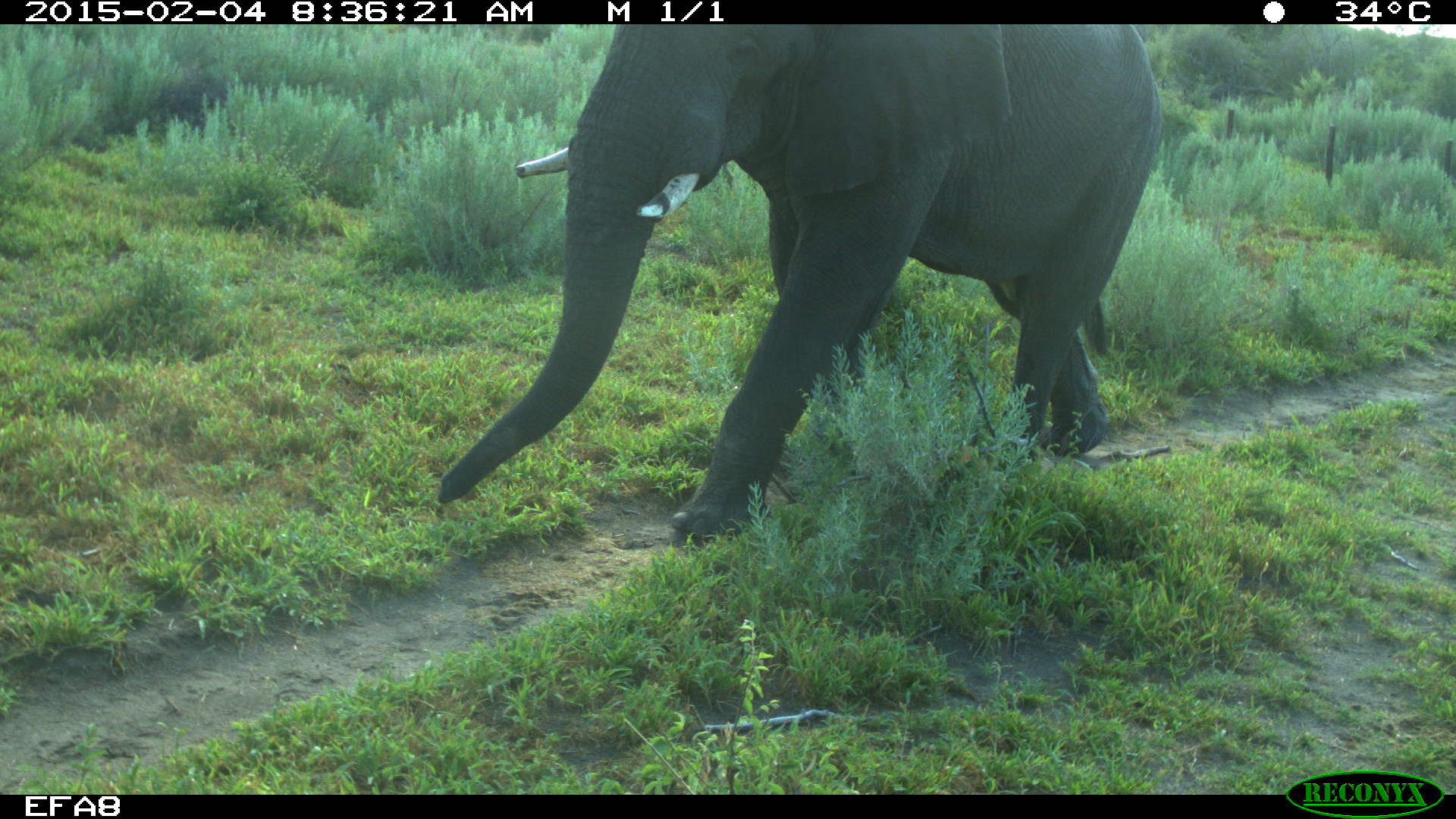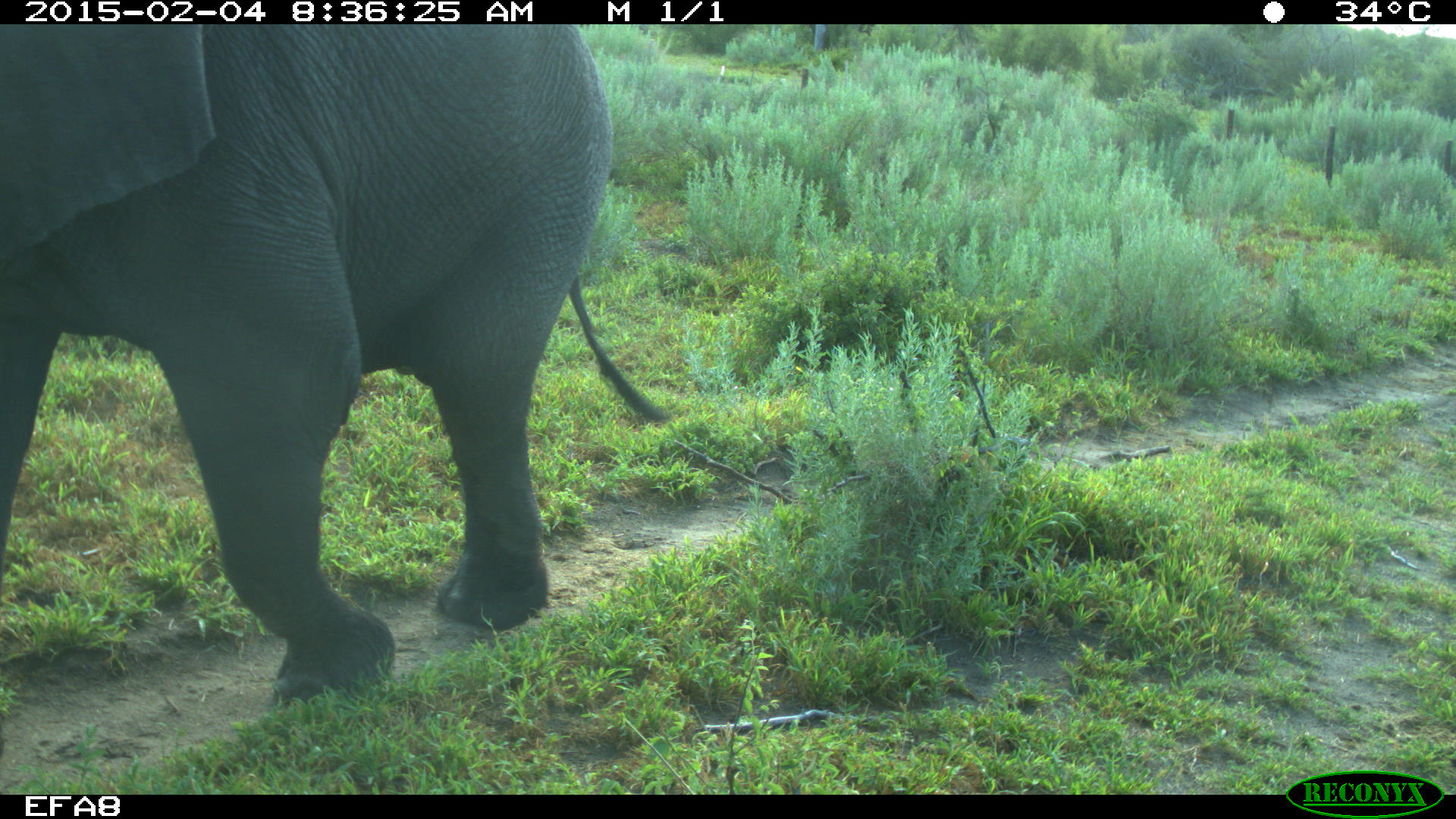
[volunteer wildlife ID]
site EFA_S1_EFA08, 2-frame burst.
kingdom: Animalia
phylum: Chordata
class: Mammalia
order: Proboscidea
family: Elephantidae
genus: Loxodonta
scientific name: Loxodonta africana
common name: african bush elephant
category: elephant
Elephant (african bush elephant) (Loxodonta africana), count 1. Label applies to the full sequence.